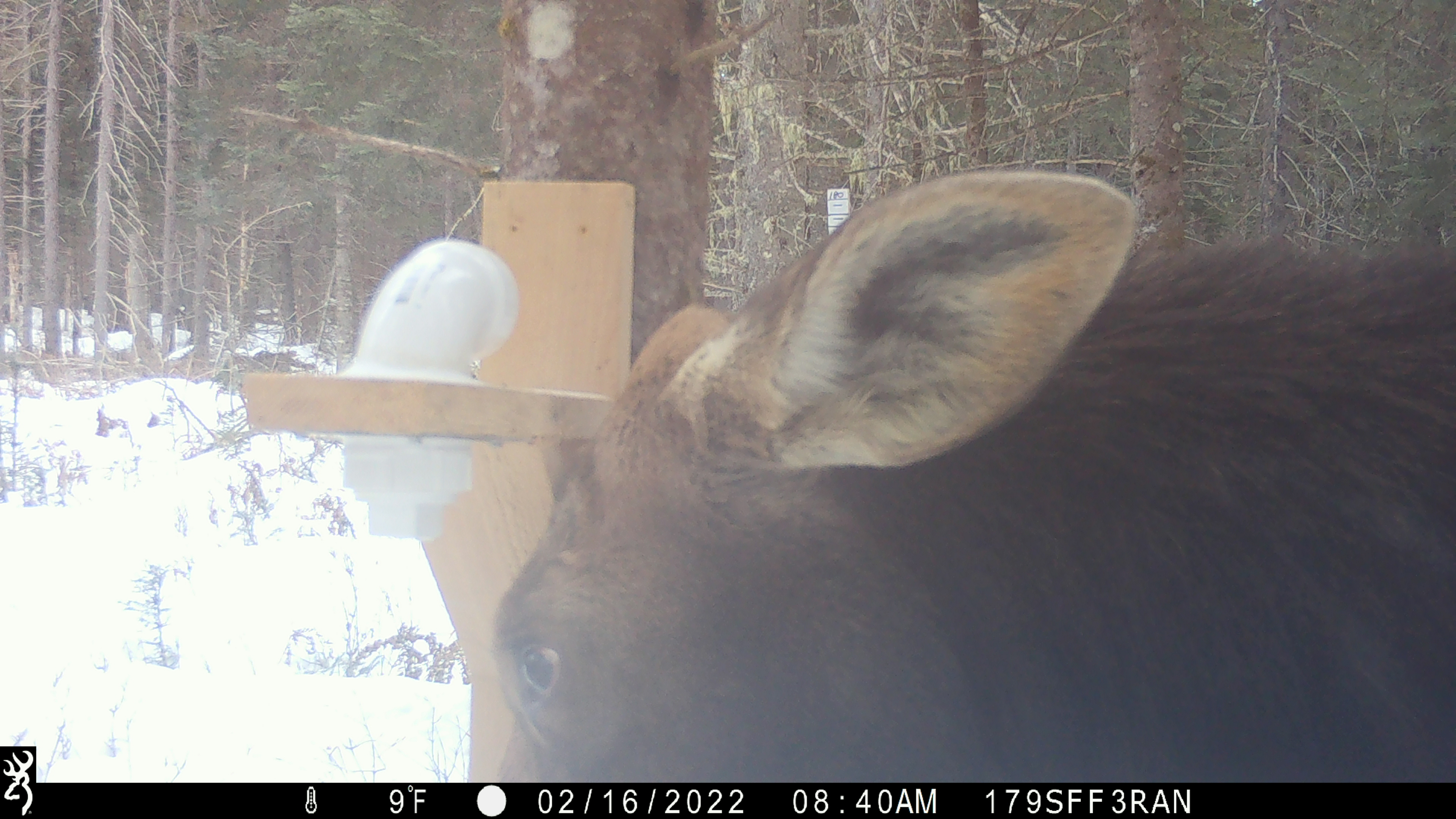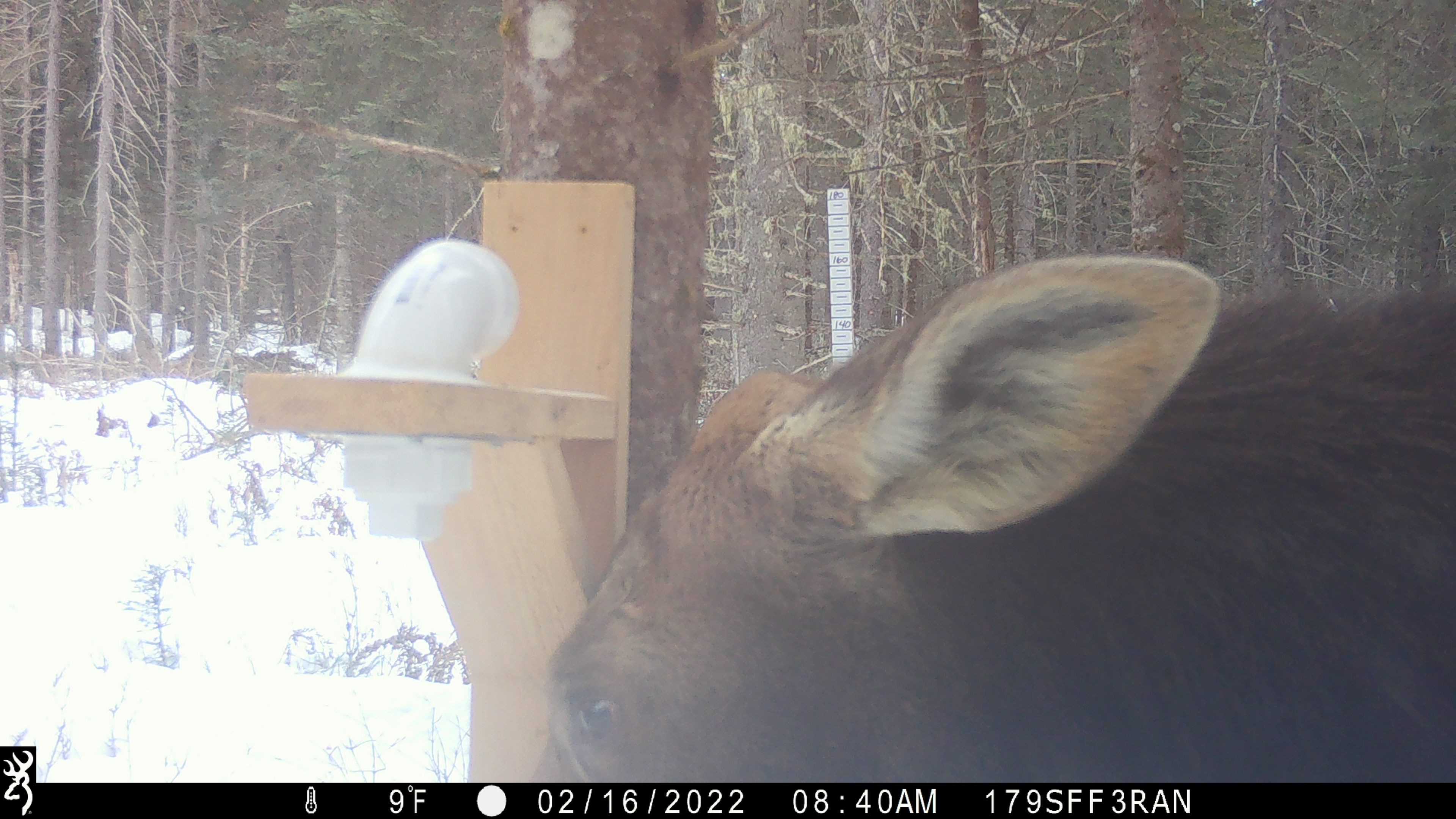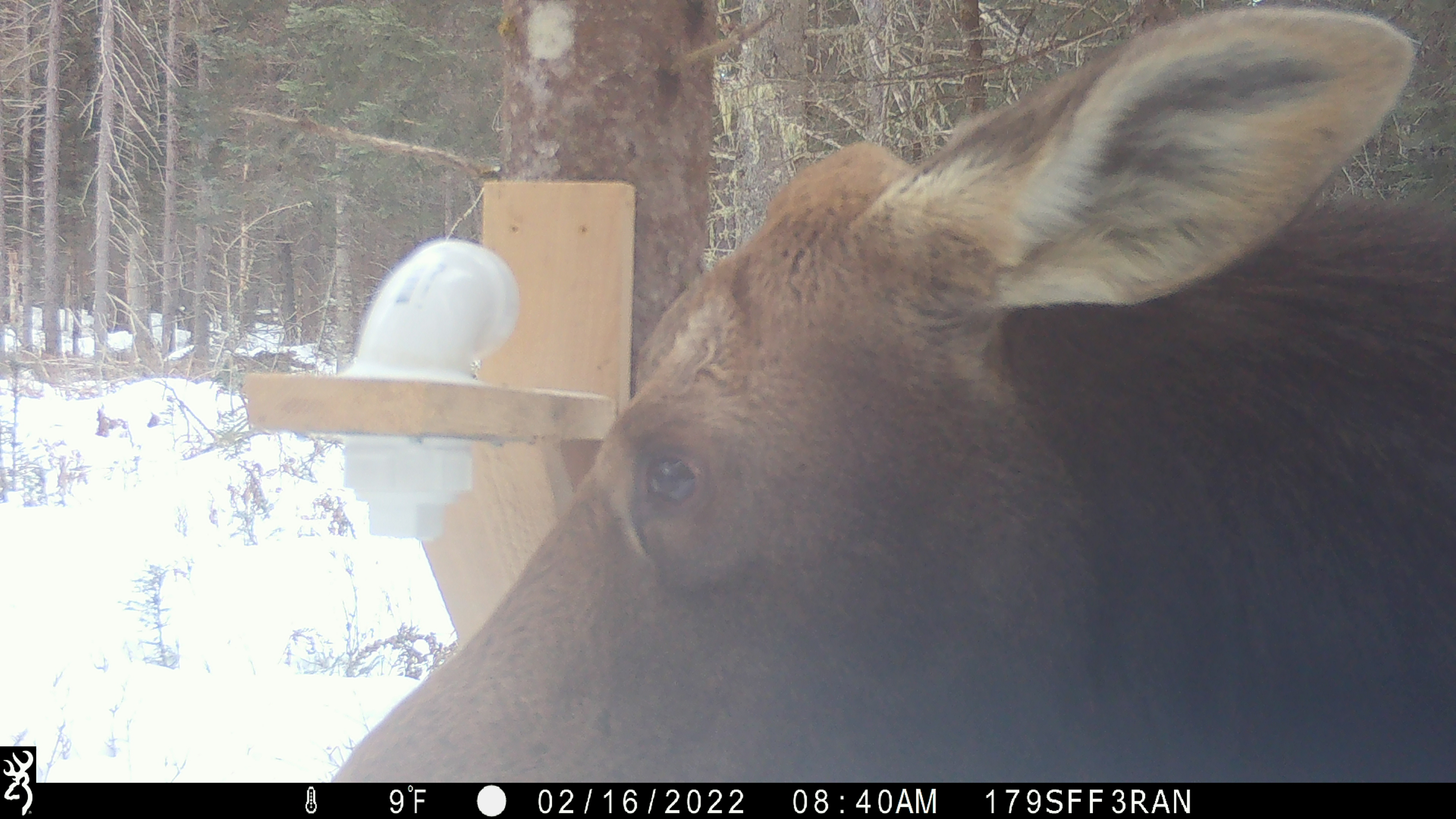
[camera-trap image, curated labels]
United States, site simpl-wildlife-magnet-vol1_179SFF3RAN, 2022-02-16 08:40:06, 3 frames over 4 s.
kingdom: Animalia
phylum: Chordata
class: Mammalia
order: Artiodactyla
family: Cervidae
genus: Alces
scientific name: Alces alces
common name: moose